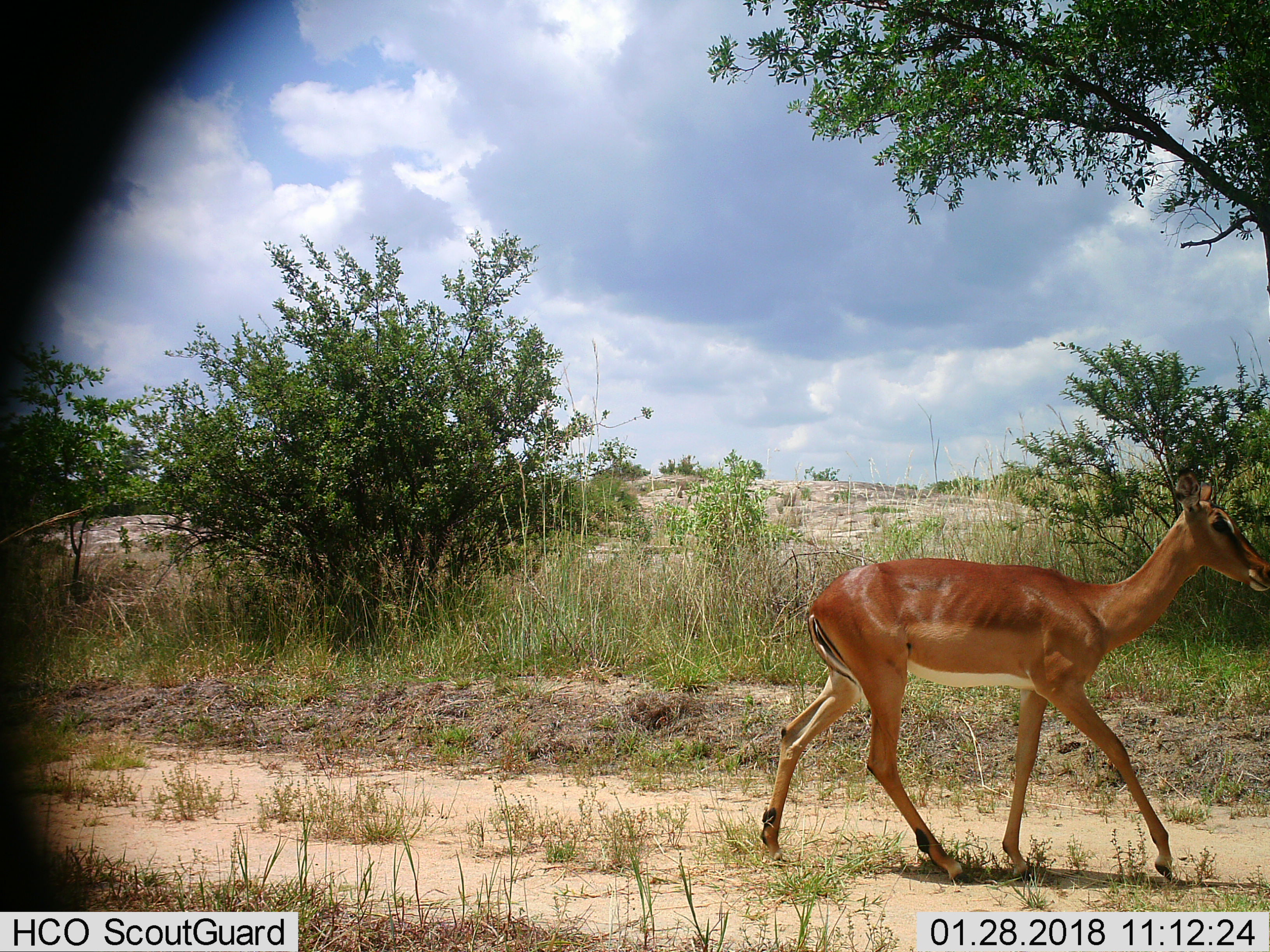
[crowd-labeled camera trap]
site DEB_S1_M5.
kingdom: Animalia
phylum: Chordata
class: Mammalia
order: Artiodactyla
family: Bovidae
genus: Aepyceros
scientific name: Aepyceros melampus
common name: impala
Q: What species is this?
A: Impala (Aepyceros melampus).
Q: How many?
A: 1.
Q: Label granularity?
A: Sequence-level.